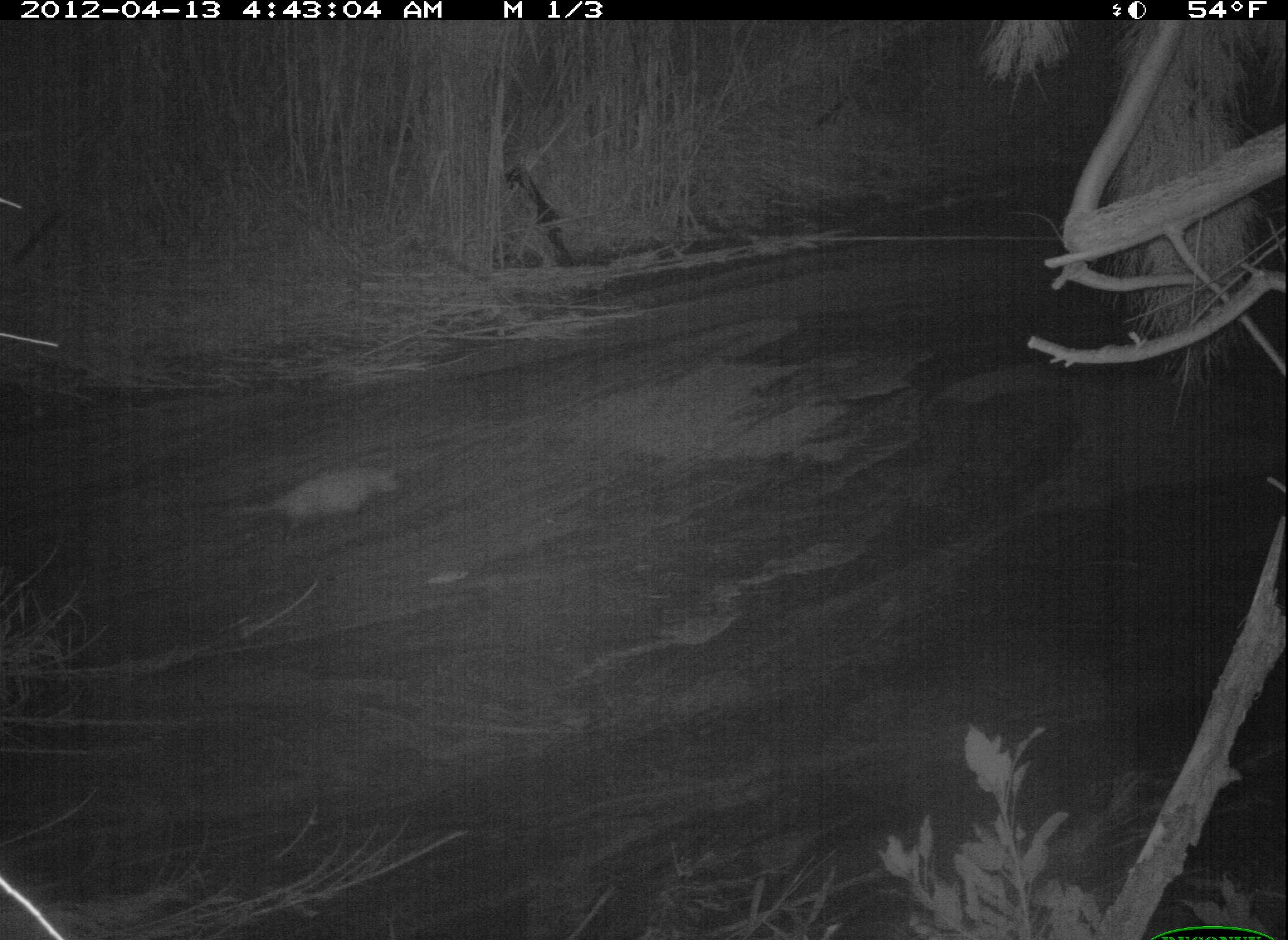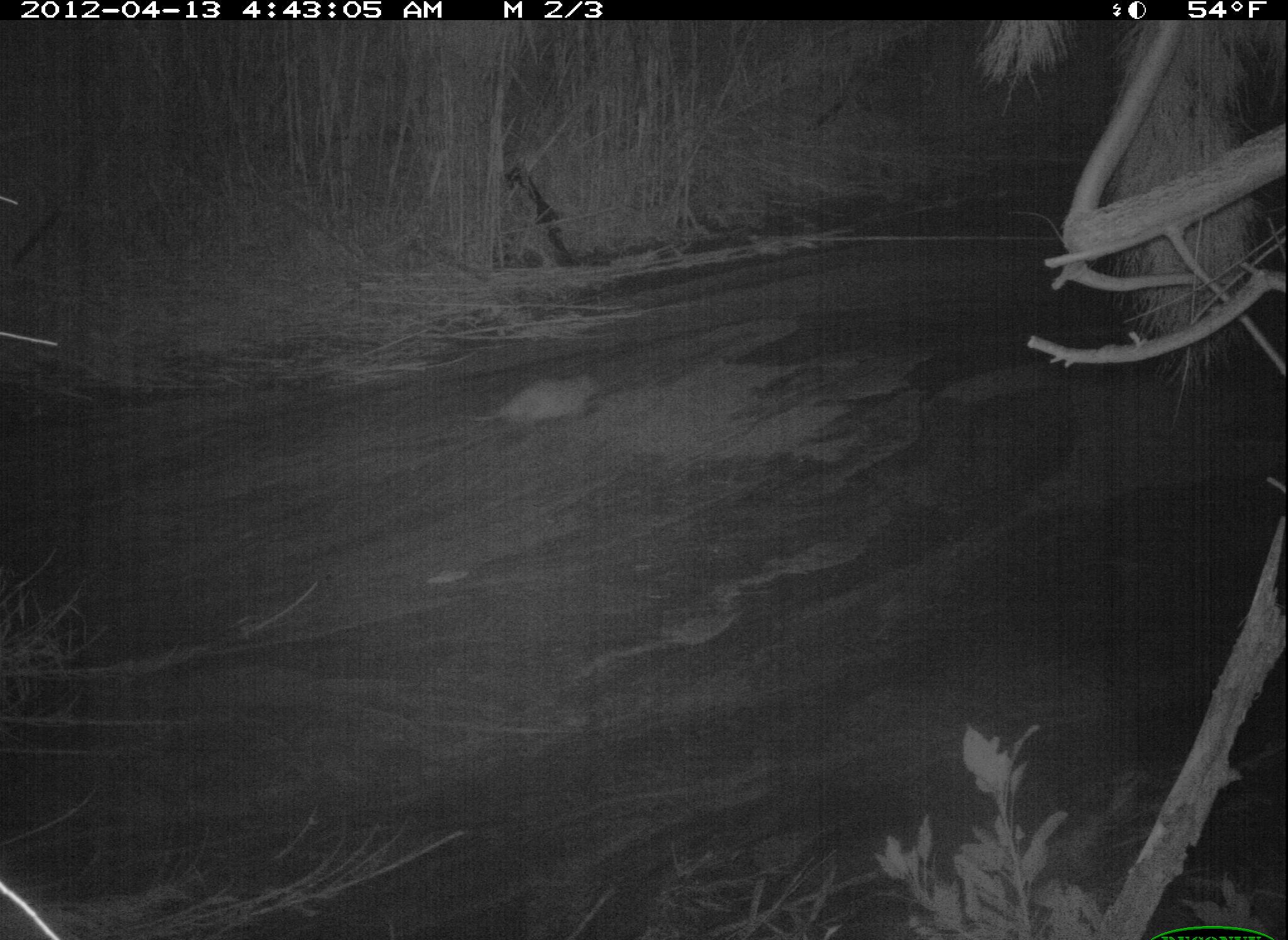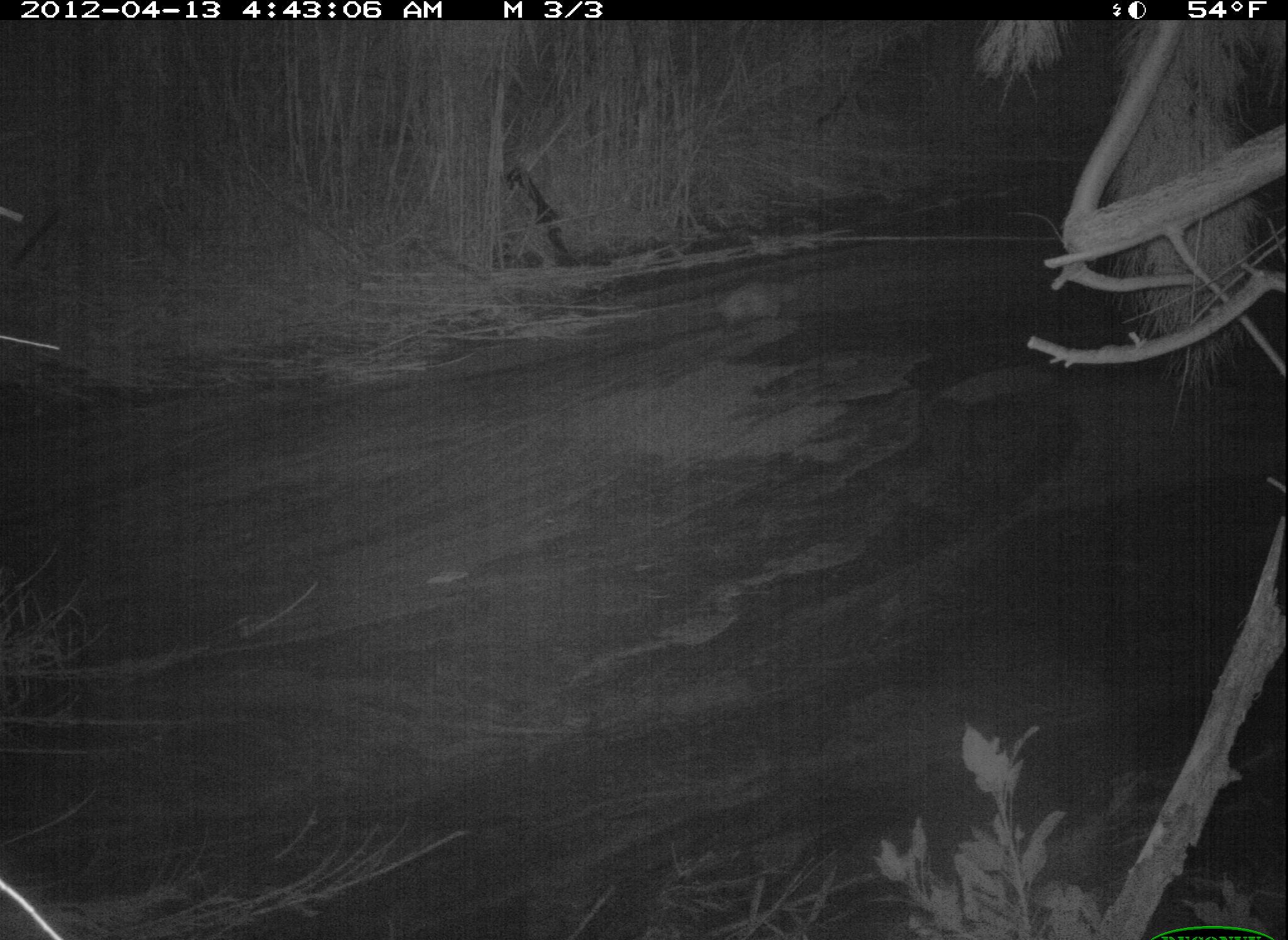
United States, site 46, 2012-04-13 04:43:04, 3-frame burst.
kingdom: Animalia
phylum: Chordata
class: Mammalia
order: Didelphimorphia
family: Didelphidae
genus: Didelphis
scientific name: Didelphis virginiana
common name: virginia opossum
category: opossum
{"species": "opossum (virginia opossum) (Didelphis virginiana)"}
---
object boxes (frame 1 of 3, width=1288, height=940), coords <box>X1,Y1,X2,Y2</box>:
opossum: <box>217,451,414,543</box>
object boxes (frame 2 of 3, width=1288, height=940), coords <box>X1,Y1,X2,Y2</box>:
opossum: <box>469,356,639,470</box>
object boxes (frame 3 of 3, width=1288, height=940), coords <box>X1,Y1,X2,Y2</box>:
opossum: <box>692,269,800,340</box>